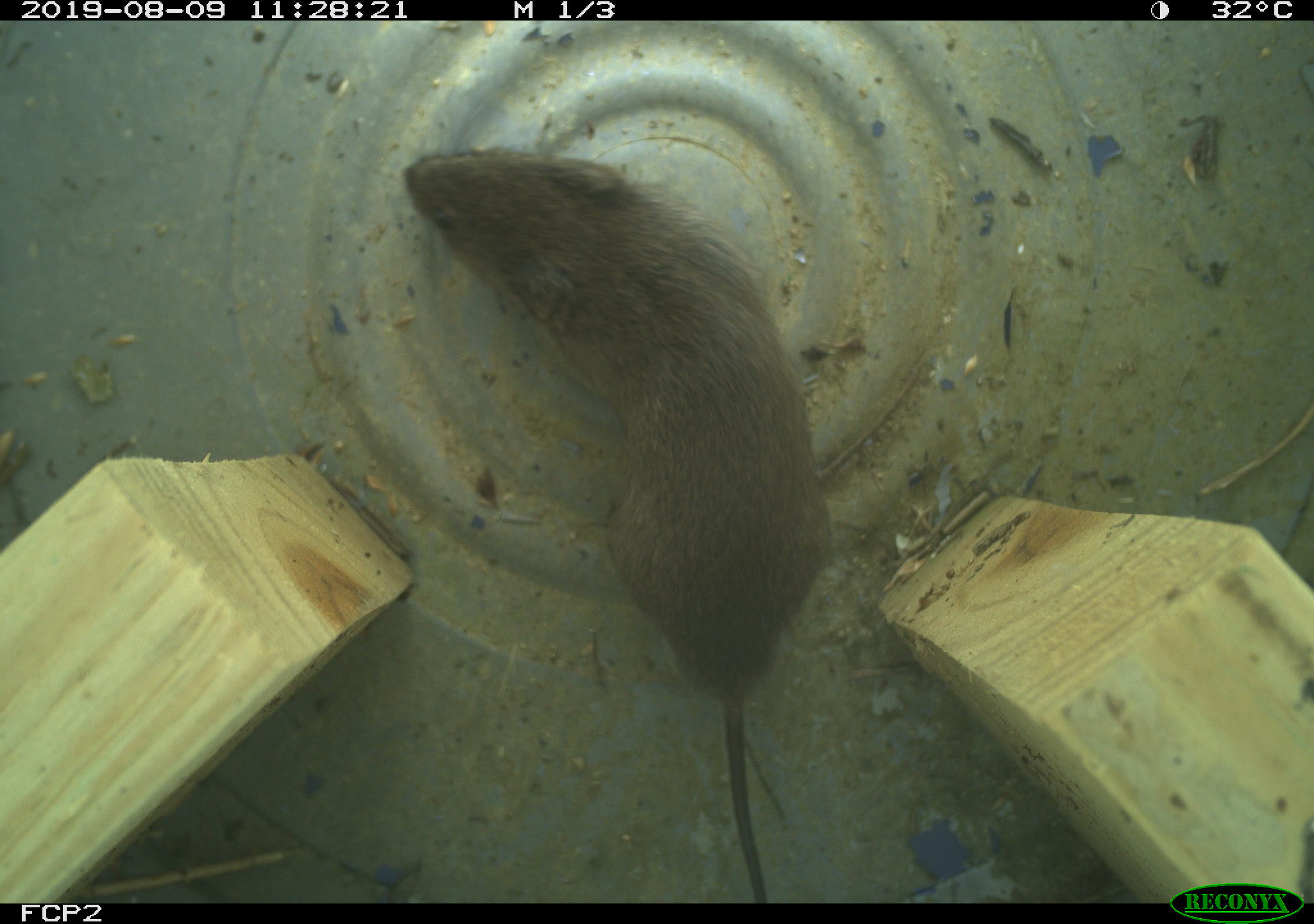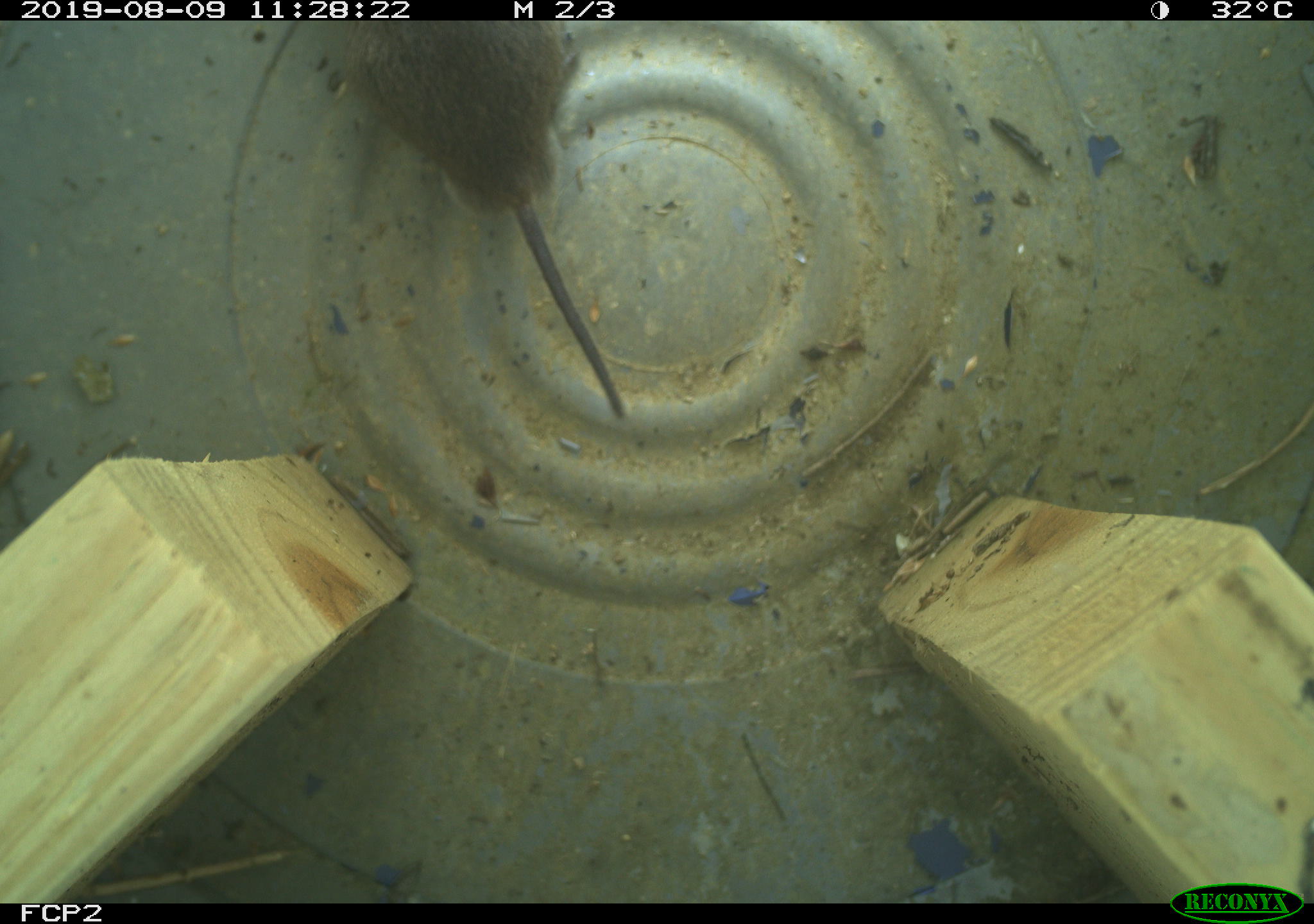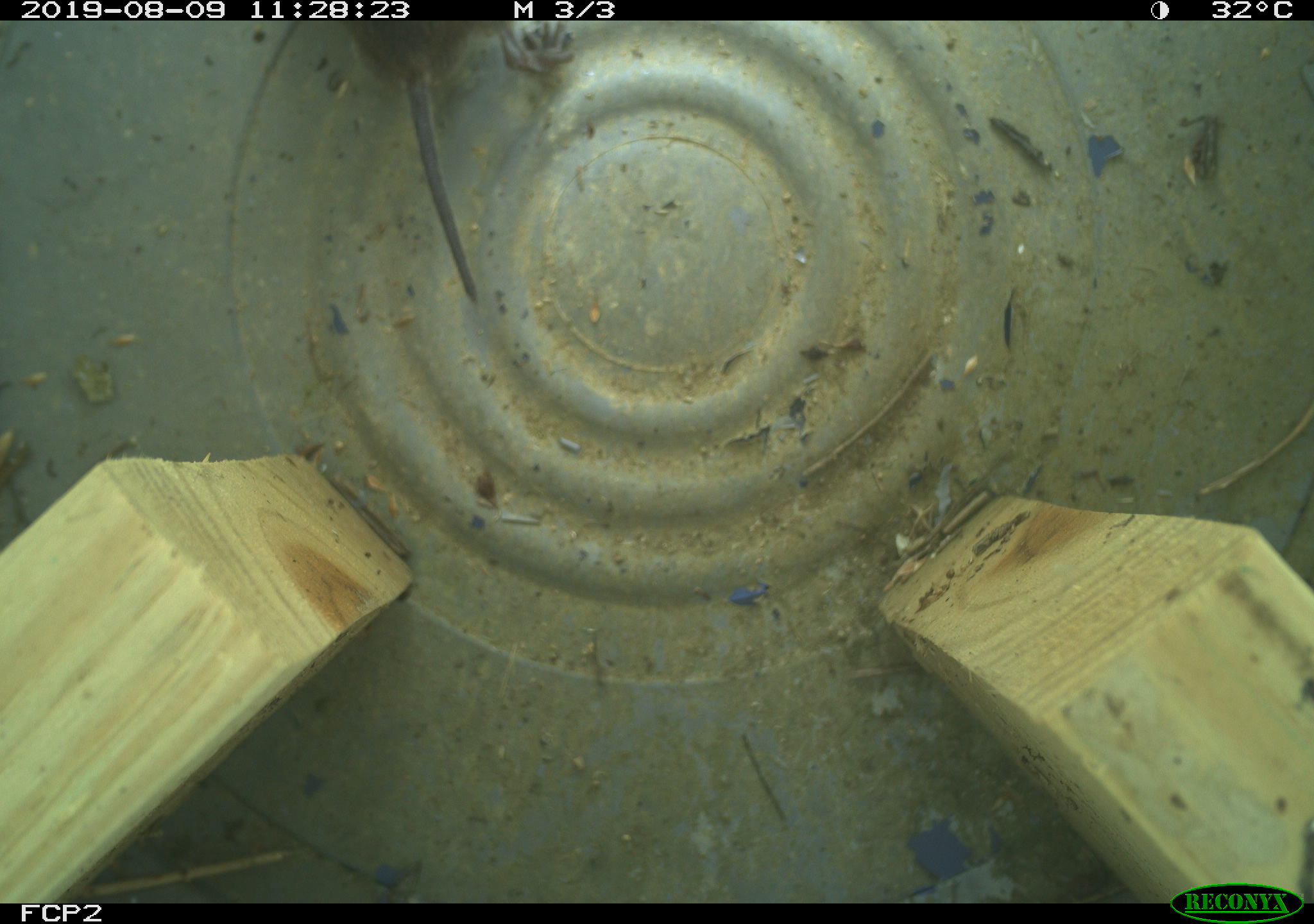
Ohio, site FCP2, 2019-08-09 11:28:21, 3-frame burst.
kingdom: Animalia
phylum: Chordata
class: Mammalia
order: Rodentia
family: Cricetidae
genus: Microtus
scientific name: Microtus pennsylvanicus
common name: meadow vole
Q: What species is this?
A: Meadow vole (Microtus pennsylvanicus).